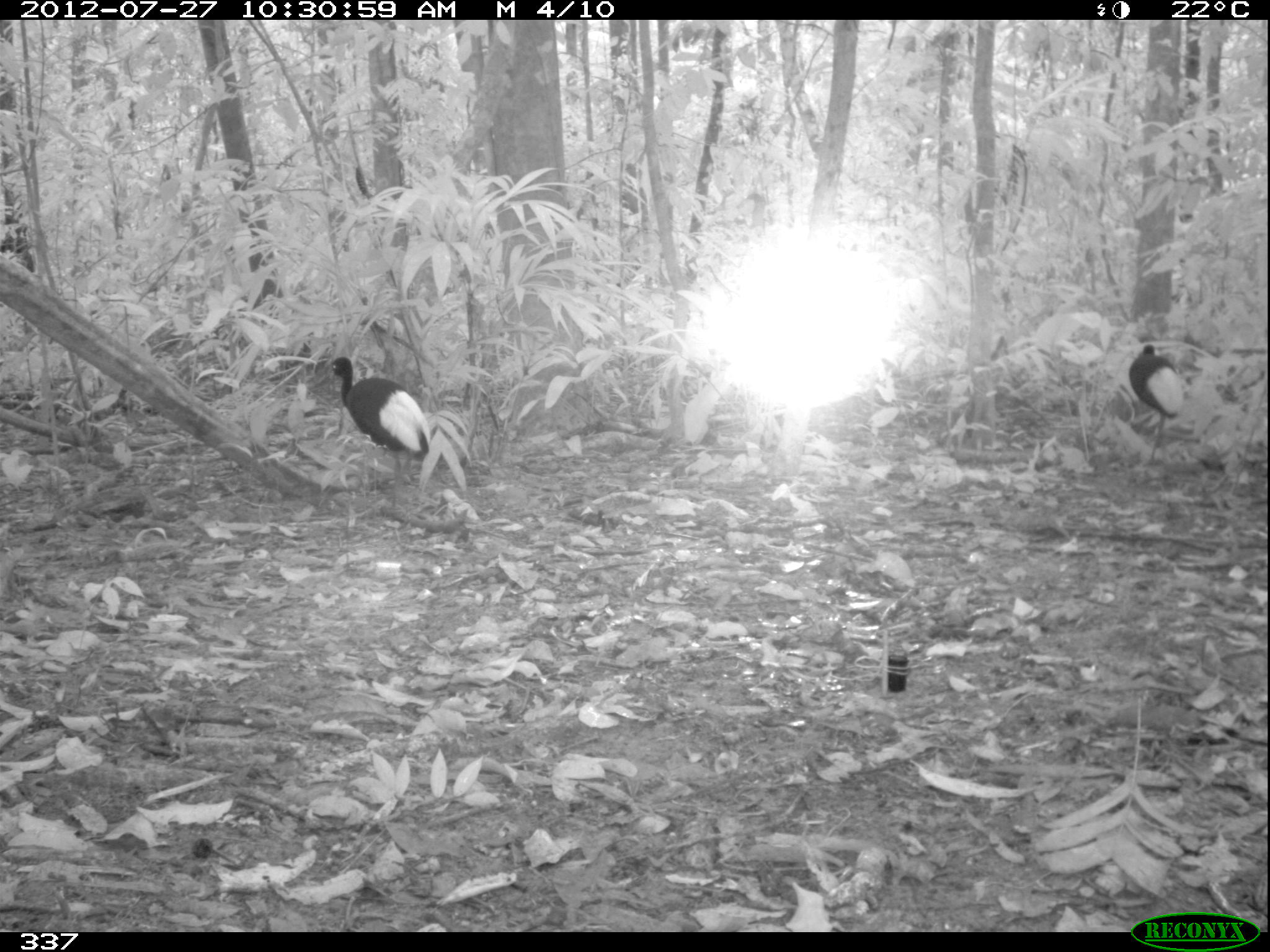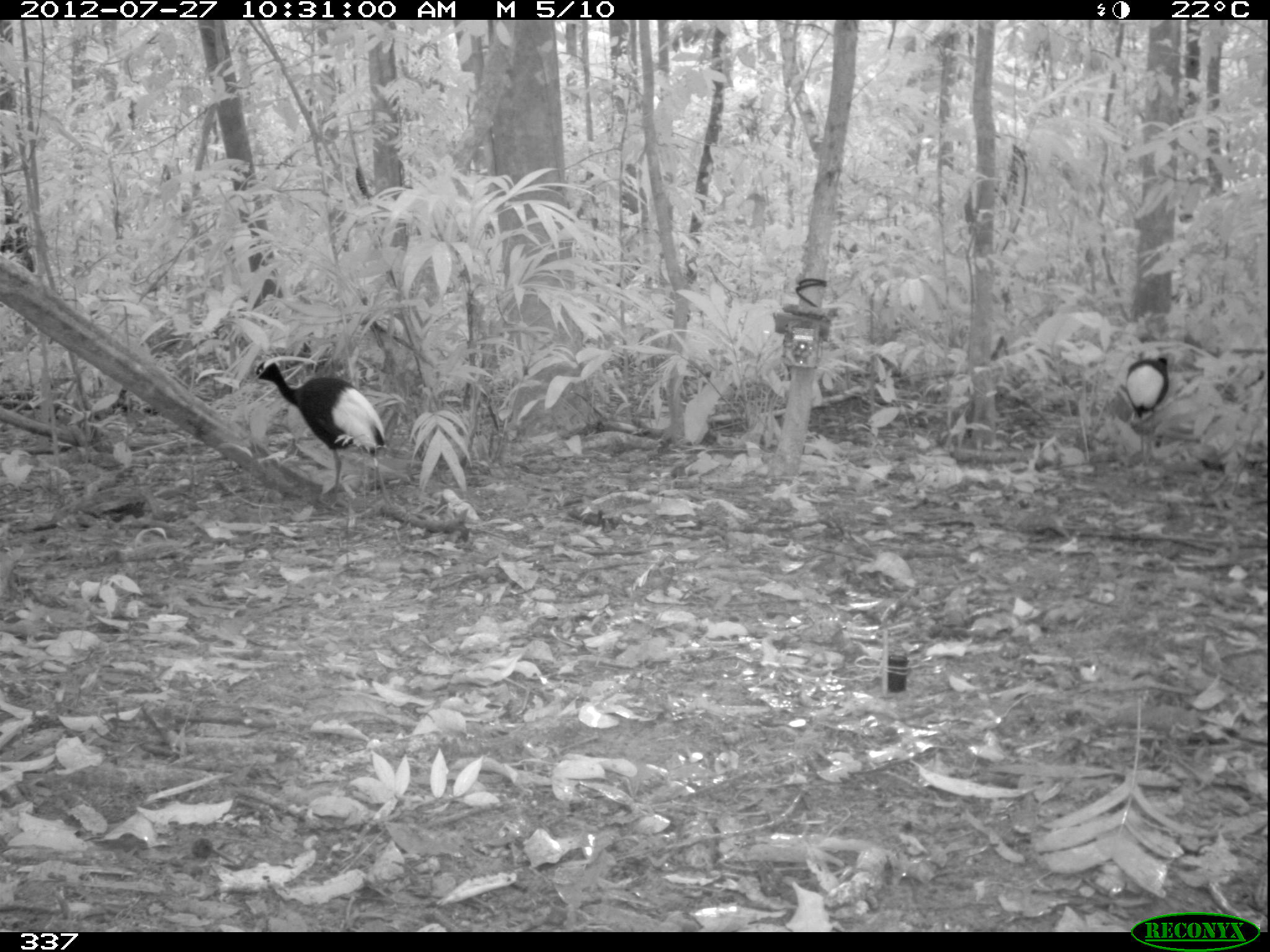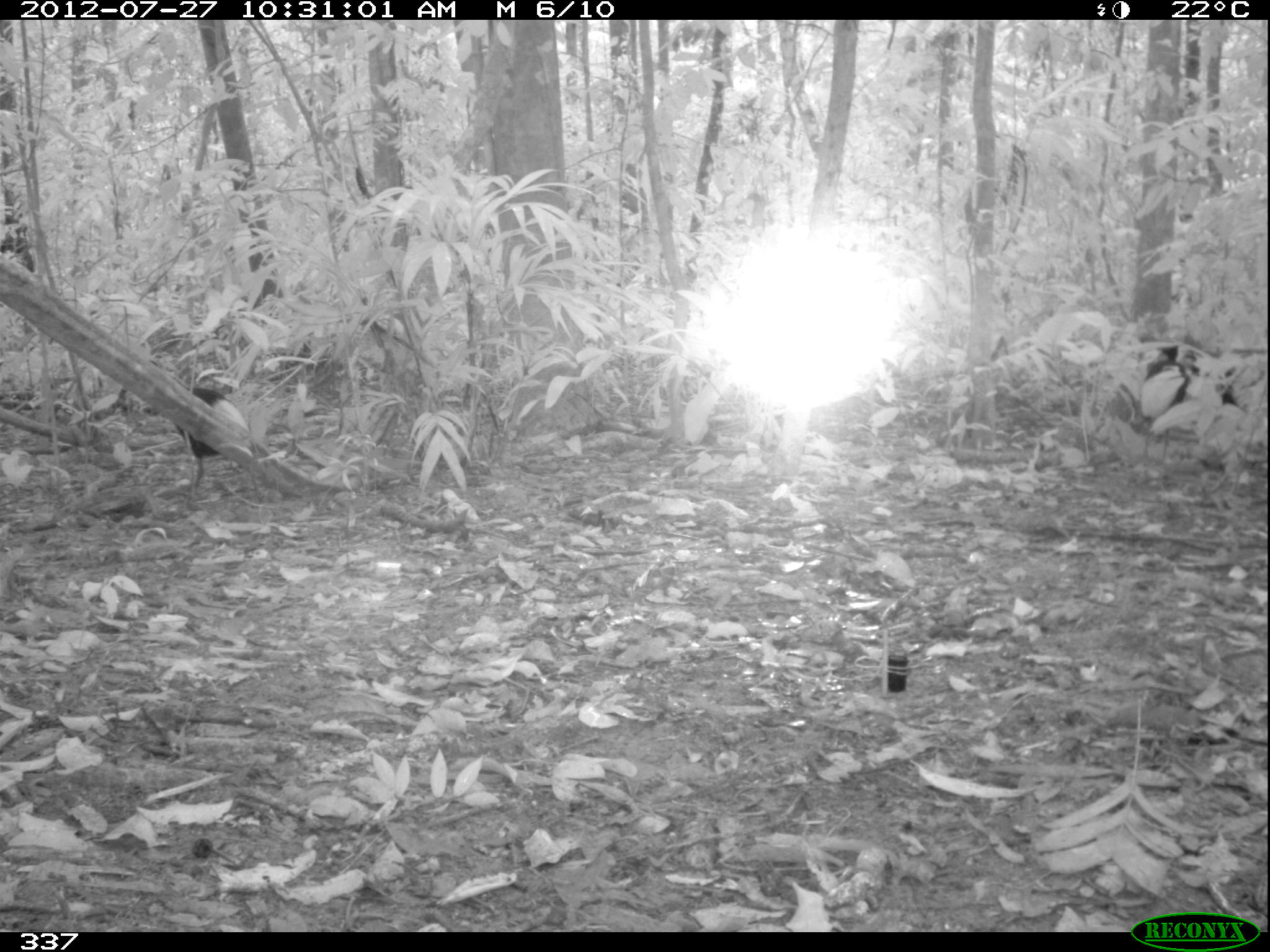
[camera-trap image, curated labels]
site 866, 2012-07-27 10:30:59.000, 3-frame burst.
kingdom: Animalia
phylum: Chordata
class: Aves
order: Gruiformes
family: Psophiidae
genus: Psophia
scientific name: Psophia leucoptera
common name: pale-winged trumpeter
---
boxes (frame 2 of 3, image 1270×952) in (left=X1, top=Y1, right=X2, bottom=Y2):
psophia leucoptera: (left=249, top=360, right=406, bottom=517); (left=1123, top=351, right=1170, bottom=469)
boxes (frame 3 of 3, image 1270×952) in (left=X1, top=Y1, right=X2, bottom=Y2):
psophia leucoptera: (left=146, top=358, right=251, bottom=513); (left=1191, top=365, right=1252, bottom=509); (left=1137, top=344, right=1197, bottom=464)